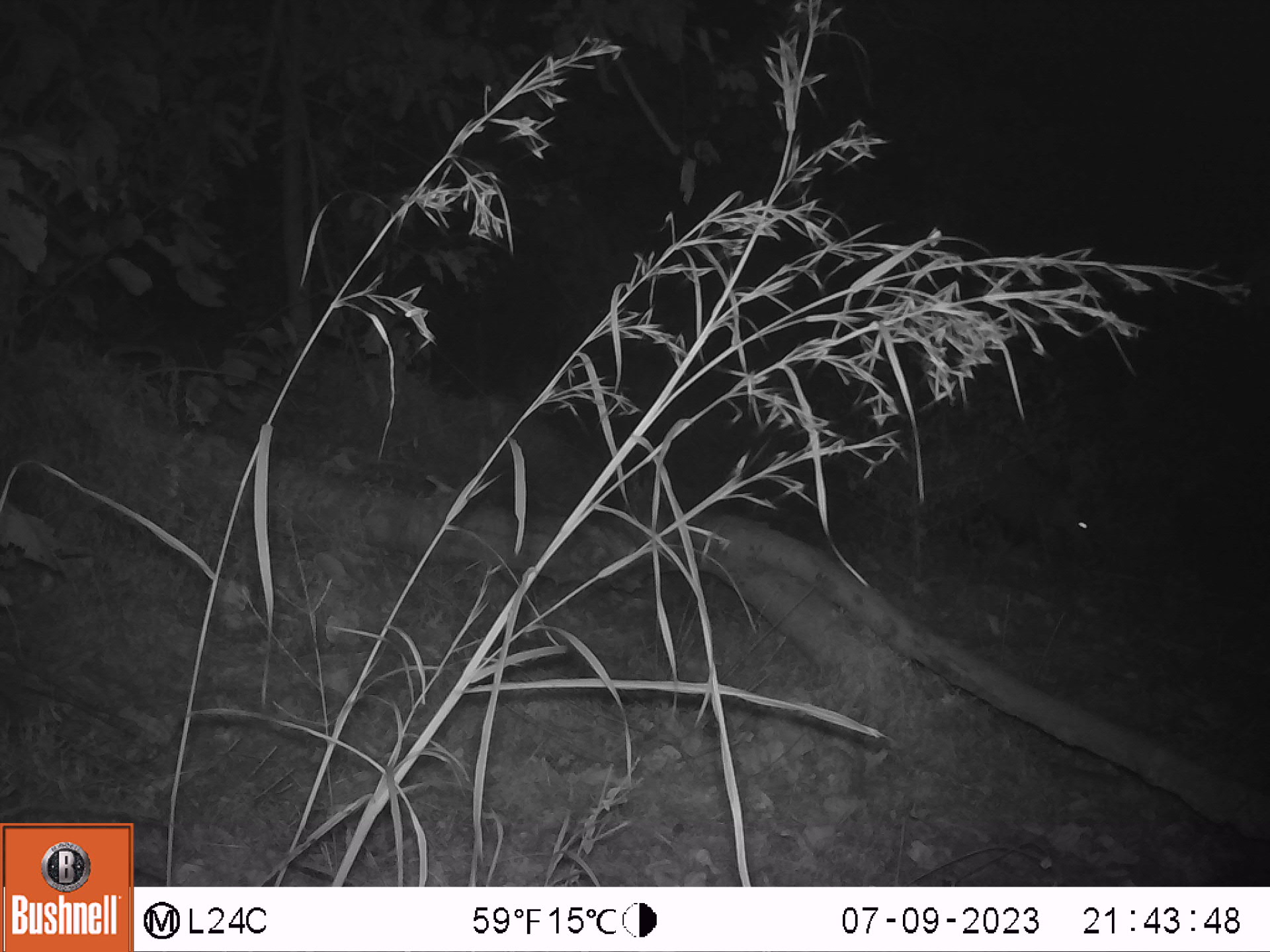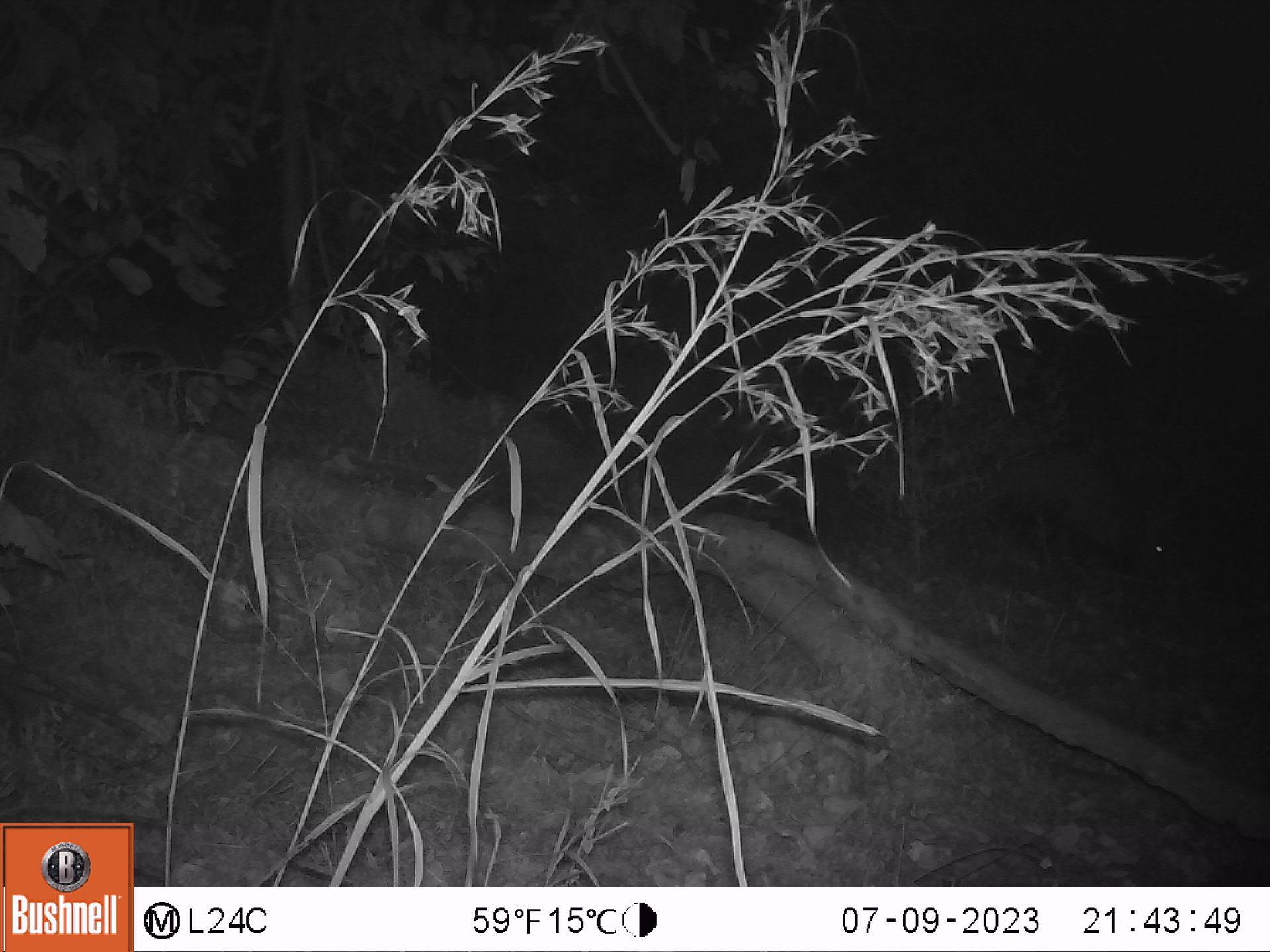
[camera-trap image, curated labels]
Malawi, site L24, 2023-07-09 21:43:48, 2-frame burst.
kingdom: Animalia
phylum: Chordata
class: Mammalia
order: Tubulidentata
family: Orycteropodidae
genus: Orycteropus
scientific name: Orycteropus afer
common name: aardvark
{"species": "aardvark (Orycteropus afer)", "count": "1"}